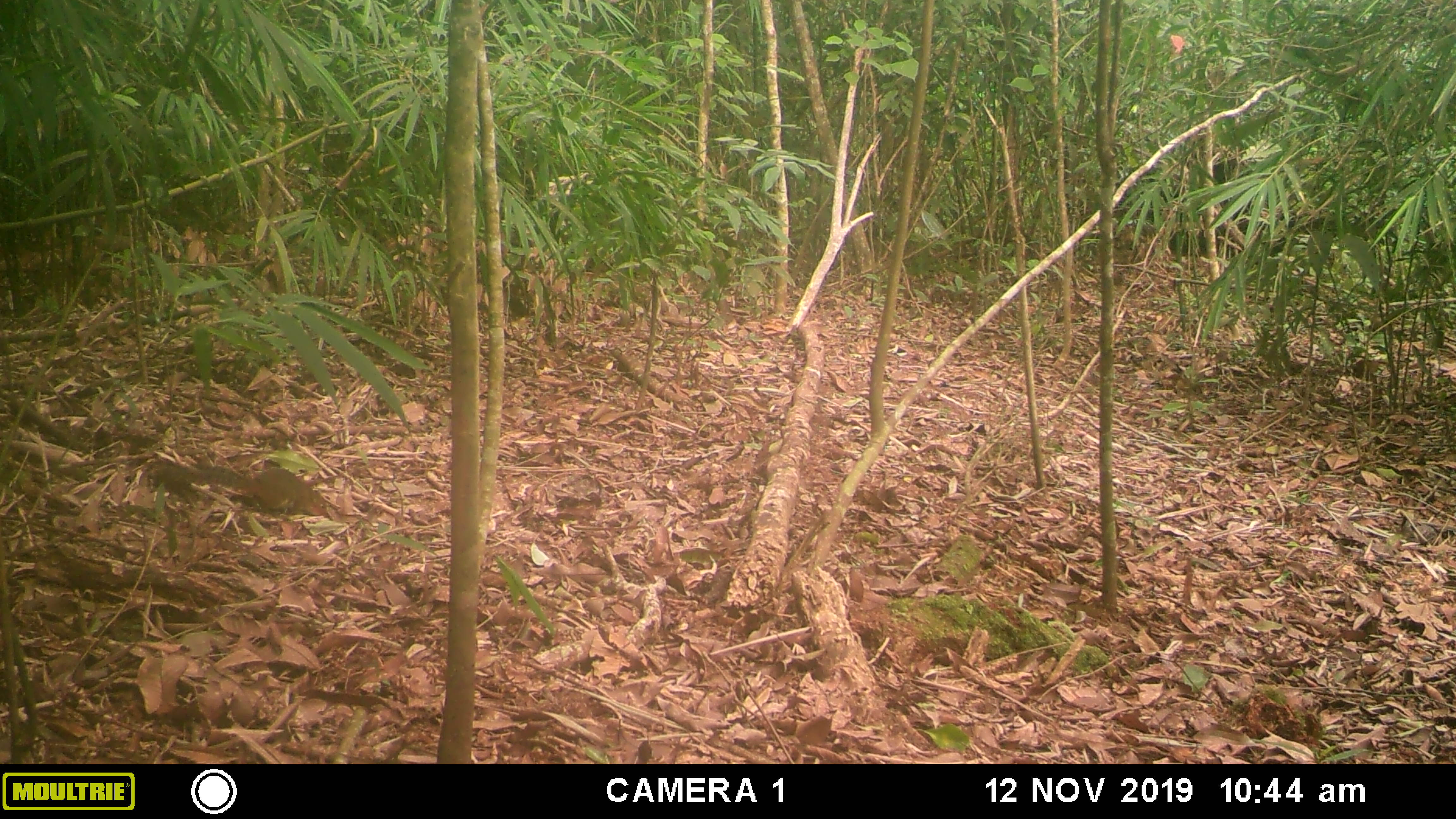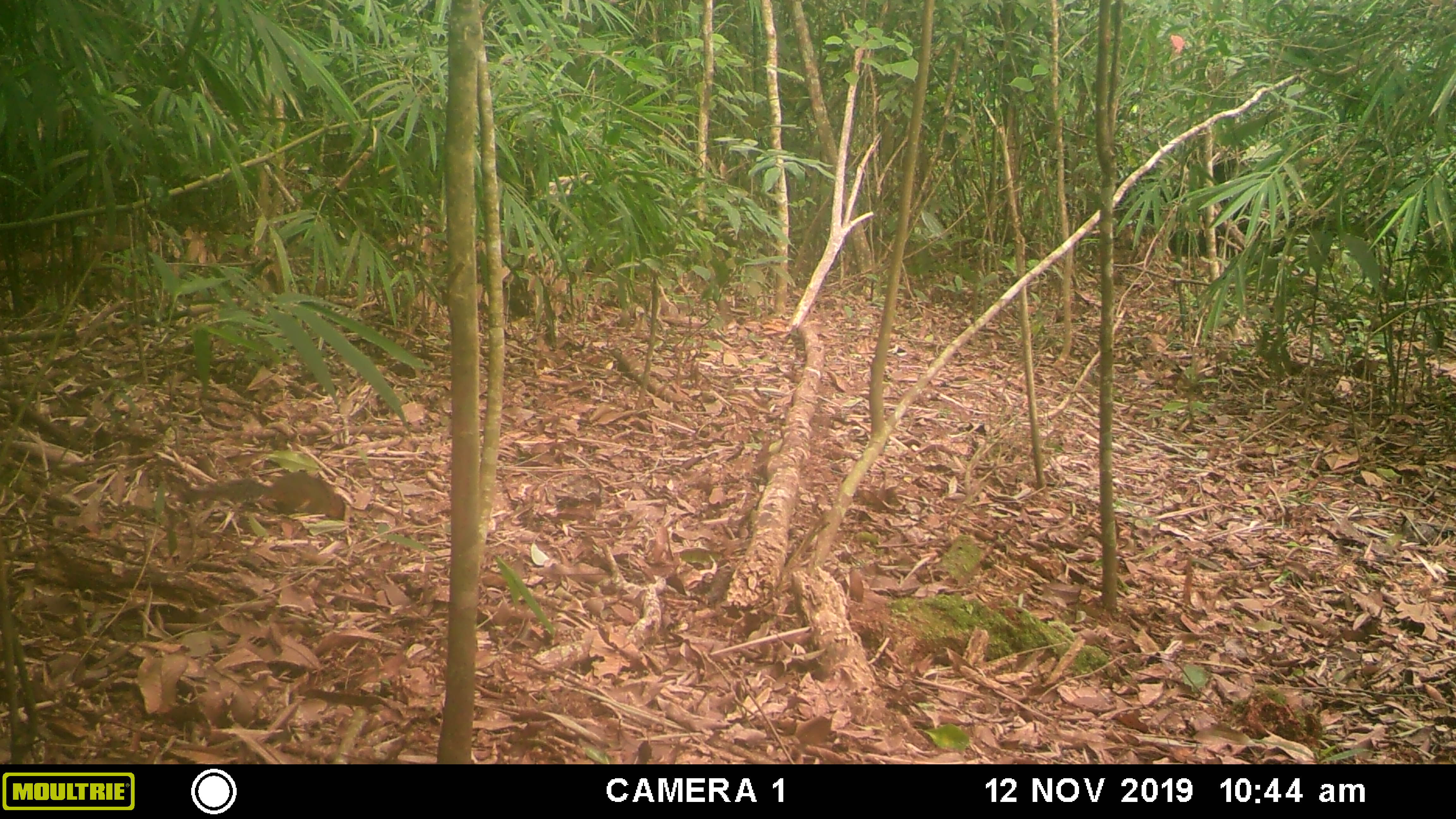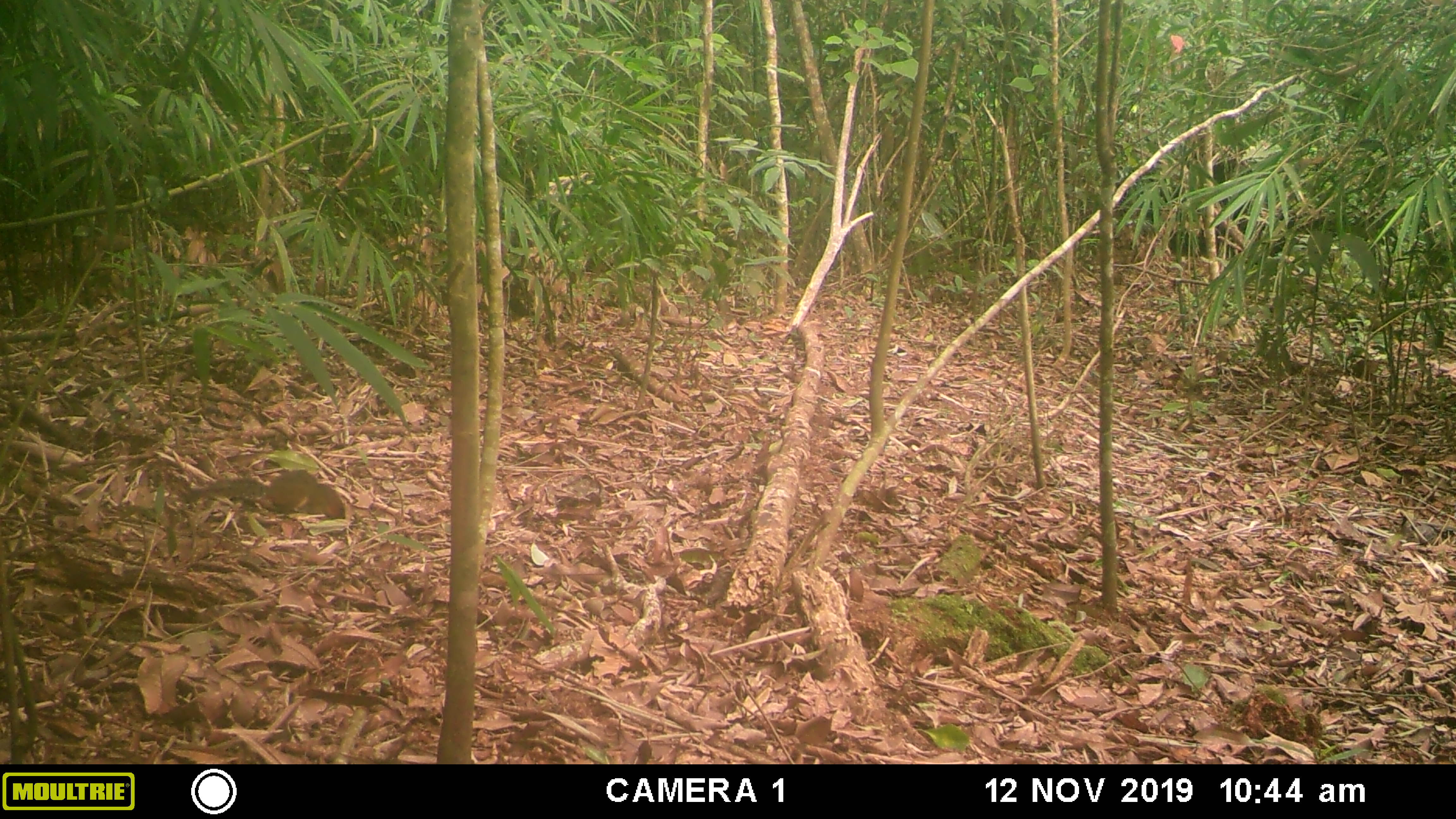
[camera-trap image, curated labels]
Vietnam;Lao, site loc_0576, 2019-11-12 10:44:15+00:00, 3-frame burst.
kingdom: Animalia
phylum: Chordata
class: Mammalia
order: Rodentia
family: Sciuridae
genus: Dremomys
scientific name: Dremomys rufigenis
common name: red-cheeked squirrel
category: red cheeked squirrel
Red cheeked squirrel (red-cheeked squirrel) (Dremomys rufigenis). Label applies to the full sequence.